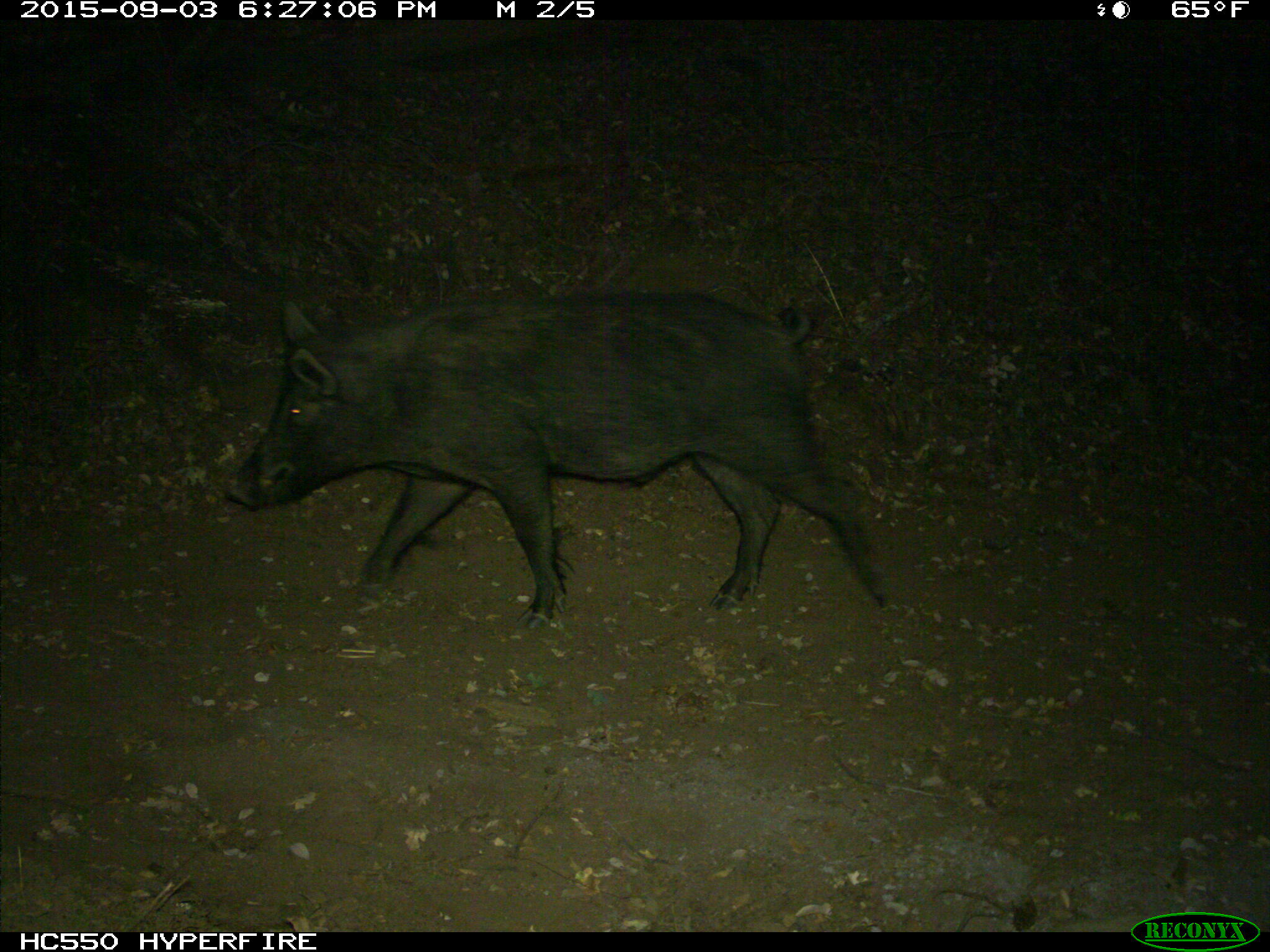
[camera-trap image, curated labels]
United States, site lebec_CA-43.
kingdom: Animalia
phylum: Chordata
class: Mammalia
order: Artiodactyla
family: Suidae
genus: Sus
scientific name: Sus scrofa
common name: wild boar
Sus scrofa (wild boar).